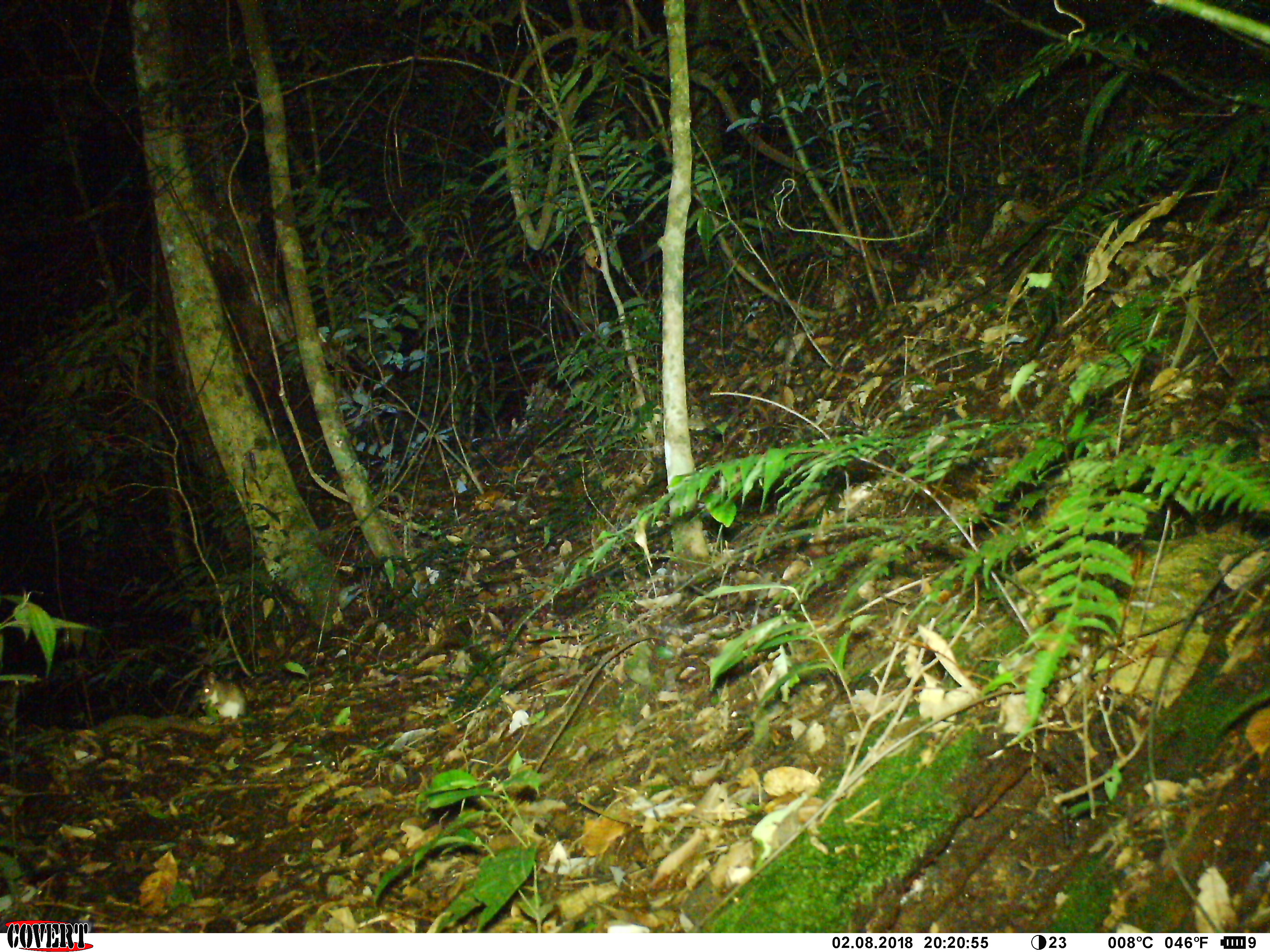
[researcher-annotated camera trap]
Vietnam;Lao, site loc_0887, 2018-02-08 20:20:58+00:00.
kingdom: Animalia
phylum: Chordata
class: Mammalia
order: Rodentia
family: Muridae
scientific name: Muridae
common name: old-world mice and rats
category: unidentified murid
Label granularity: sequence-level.